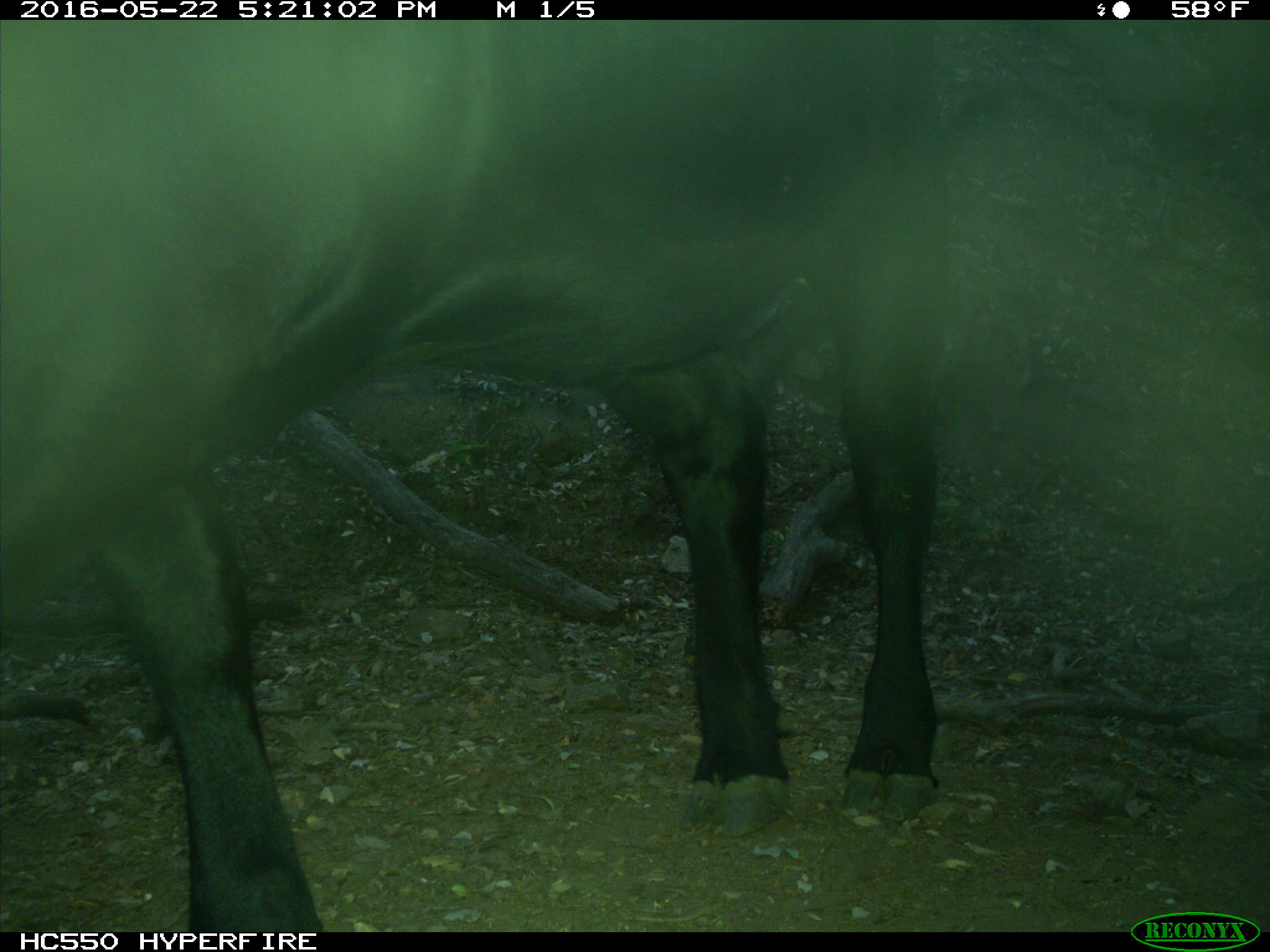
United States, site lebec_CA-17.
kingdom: Animalia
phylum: Chordata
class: Mammalia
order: Artiodactyla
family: Bovidae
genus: Bos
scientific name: Bos taurus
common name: domestic cow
Bos taurus (domestic cow).